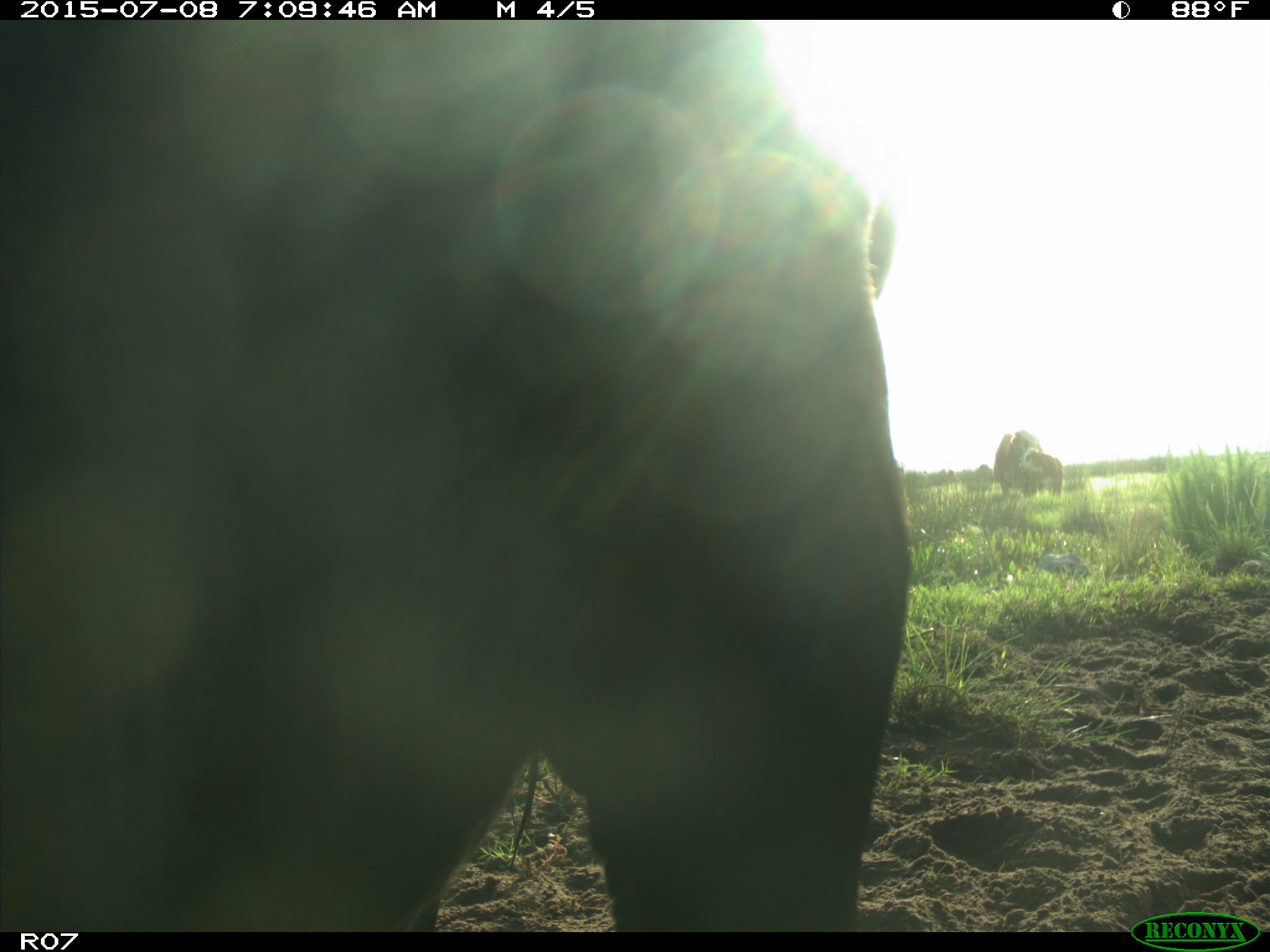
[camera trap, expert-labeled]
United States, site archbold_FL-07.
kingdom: Animalia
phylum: Chordata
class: Mammalia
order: Artiodactyla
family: Bovidae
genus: Bos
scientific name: Bos taurus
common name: domestic cow